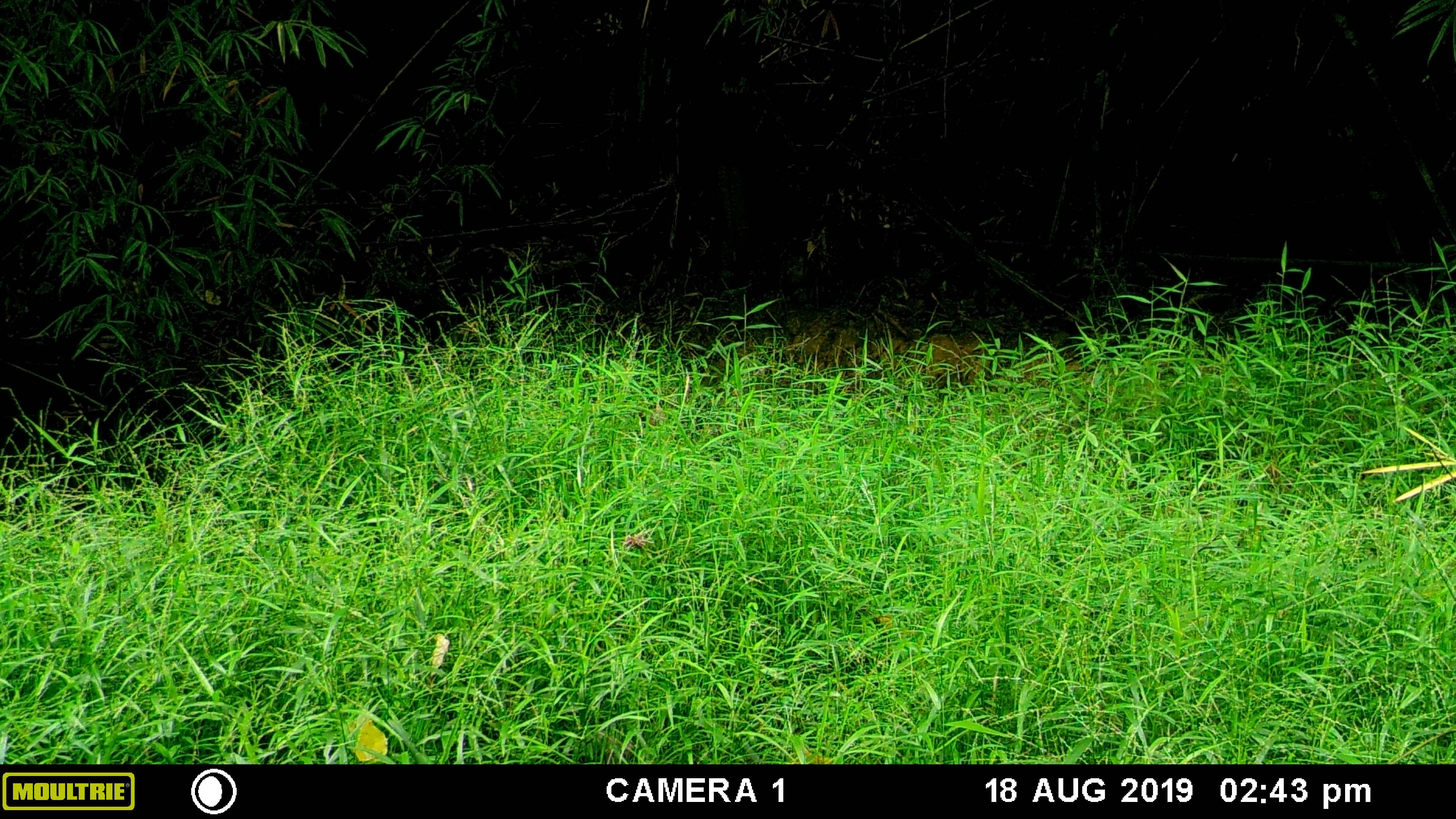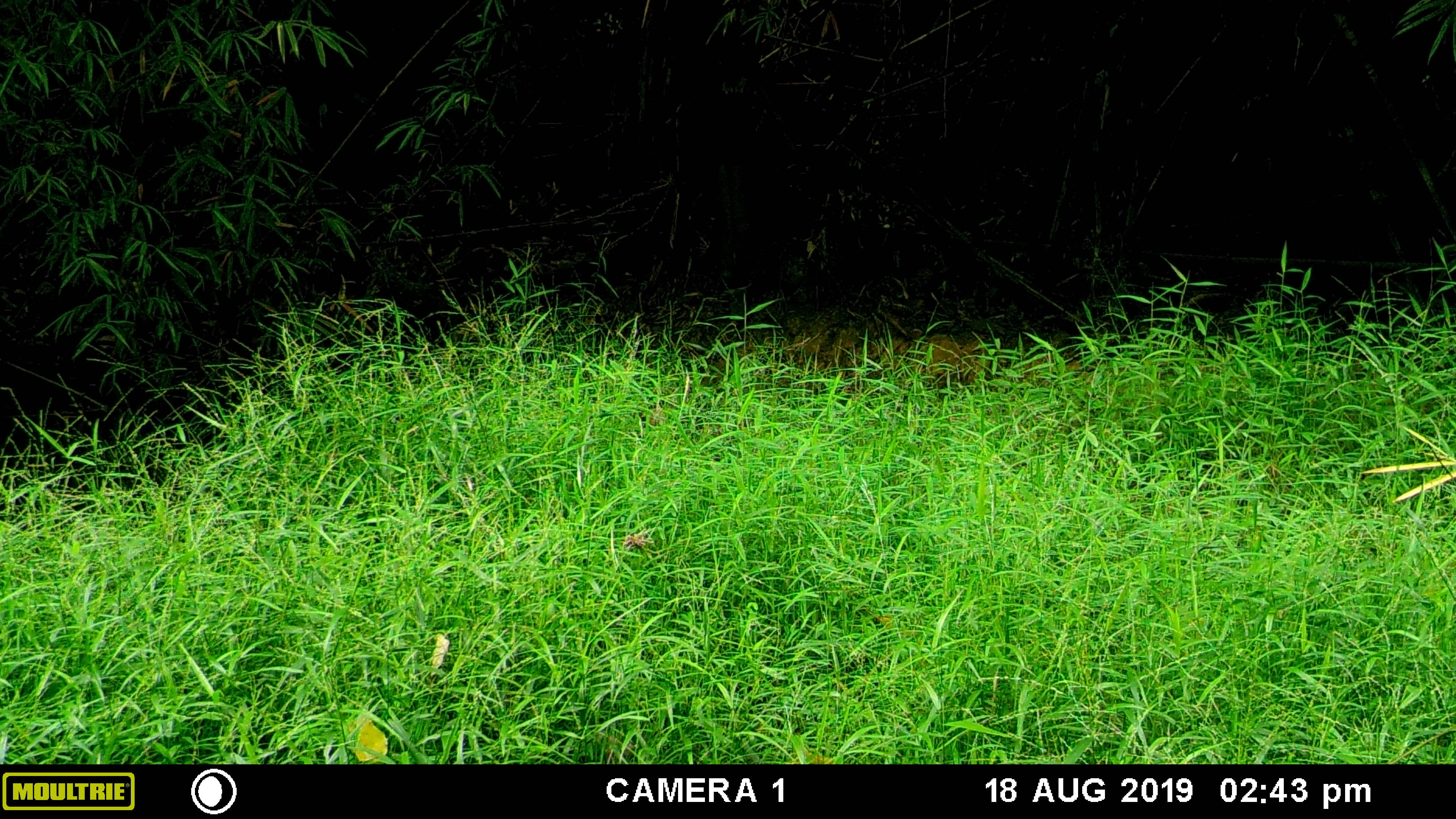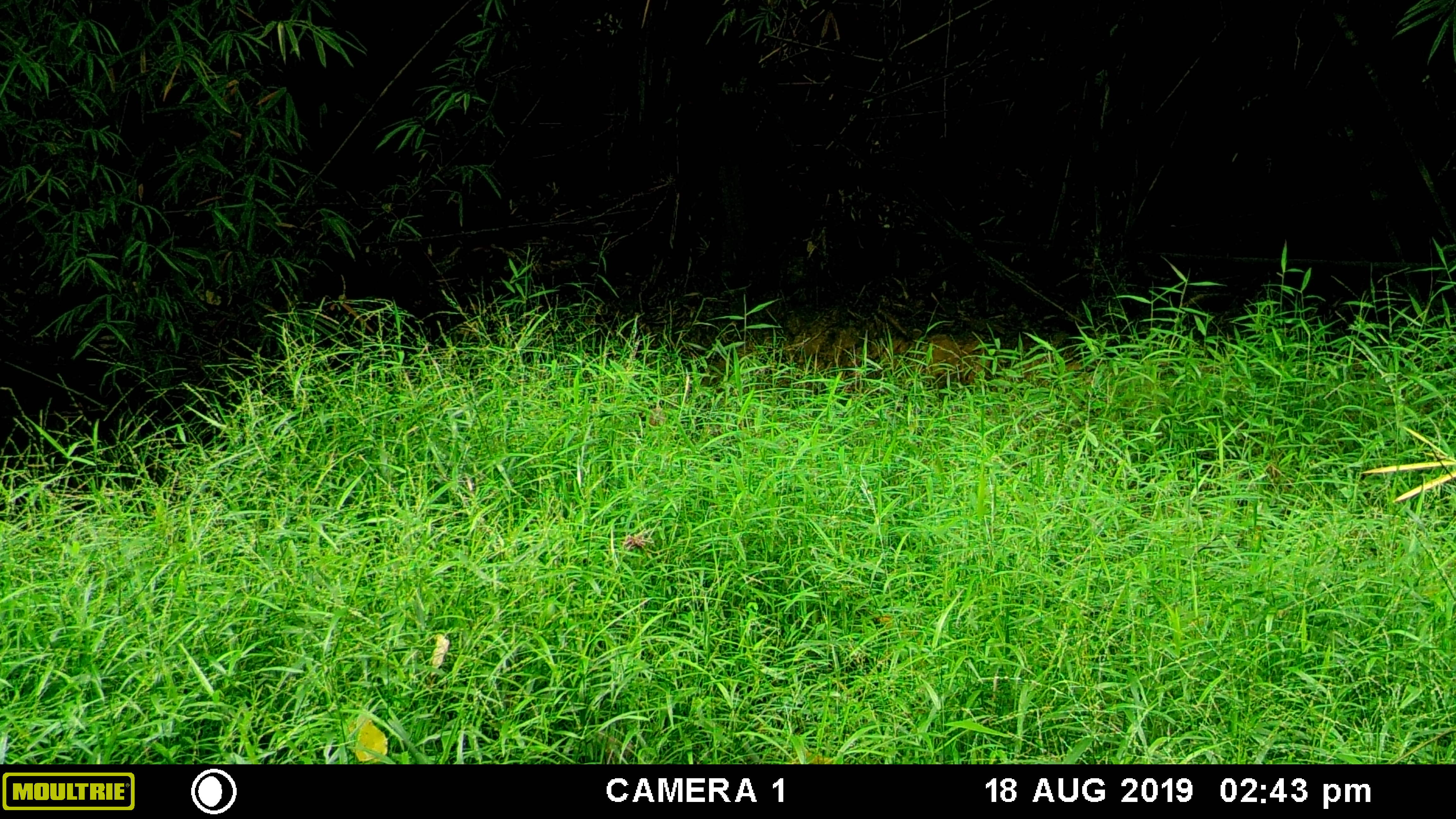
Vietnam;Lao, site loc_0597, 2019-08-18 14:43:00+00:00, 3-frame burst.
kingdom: Animalia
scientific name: Animalia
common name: animal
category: unidentified animal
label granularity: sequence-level